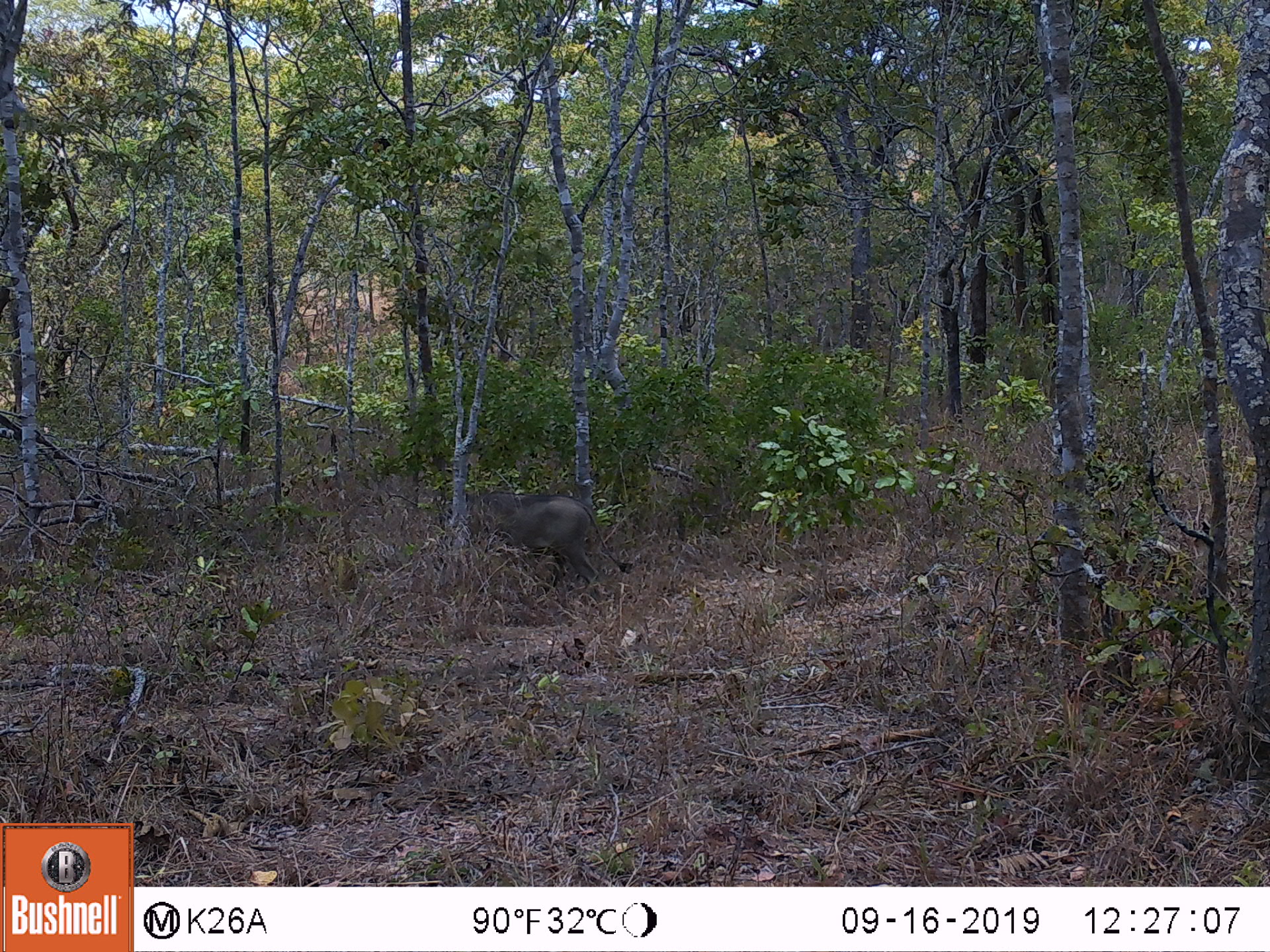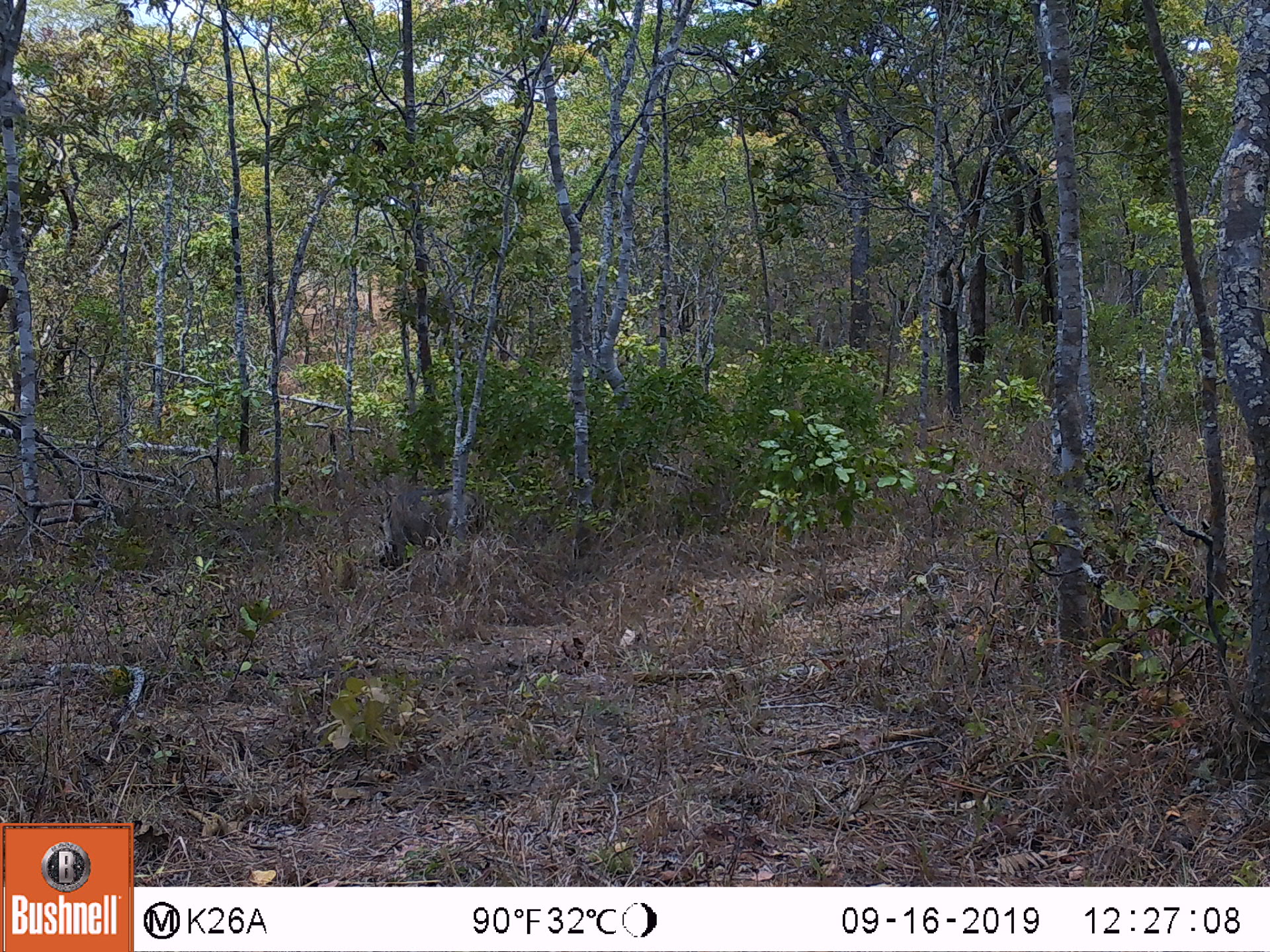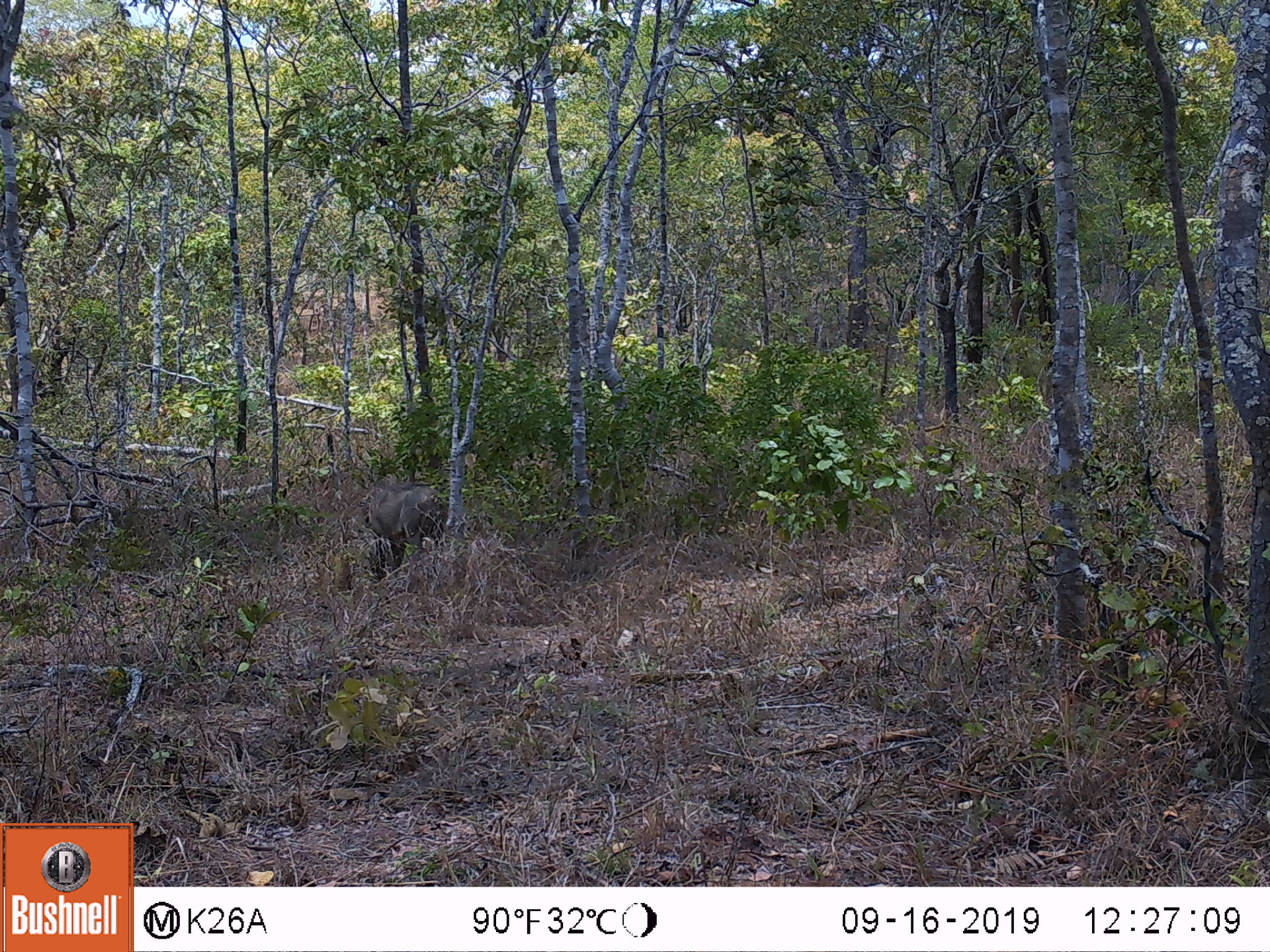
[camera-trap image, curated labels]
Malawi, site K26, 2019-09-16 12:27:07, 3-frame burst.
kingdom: Animalia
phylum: Chordata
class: Mammalia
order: Artiodactyla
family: Suidae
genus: Phacochoerus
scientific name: Phacochoerus africanus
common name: common warthog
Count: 1.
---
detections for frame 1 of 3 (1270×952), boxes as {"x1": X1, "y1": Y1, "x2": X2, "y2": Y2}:
common warthog: {"x1": 460, "y1": 485, "x2": 636, "y2": 609}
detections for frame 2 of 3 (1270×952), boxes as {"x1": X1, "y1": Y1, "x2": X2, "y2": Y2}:
common warthog: {"x1": 371, "y1": 485, "x2": 487, "y2": 569}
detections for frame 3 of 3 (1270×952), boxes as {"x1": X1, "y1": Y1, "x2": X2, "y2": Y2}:
common warthog: {"x1": 364, "y1": 478, "x2": 449, "y2": 578}